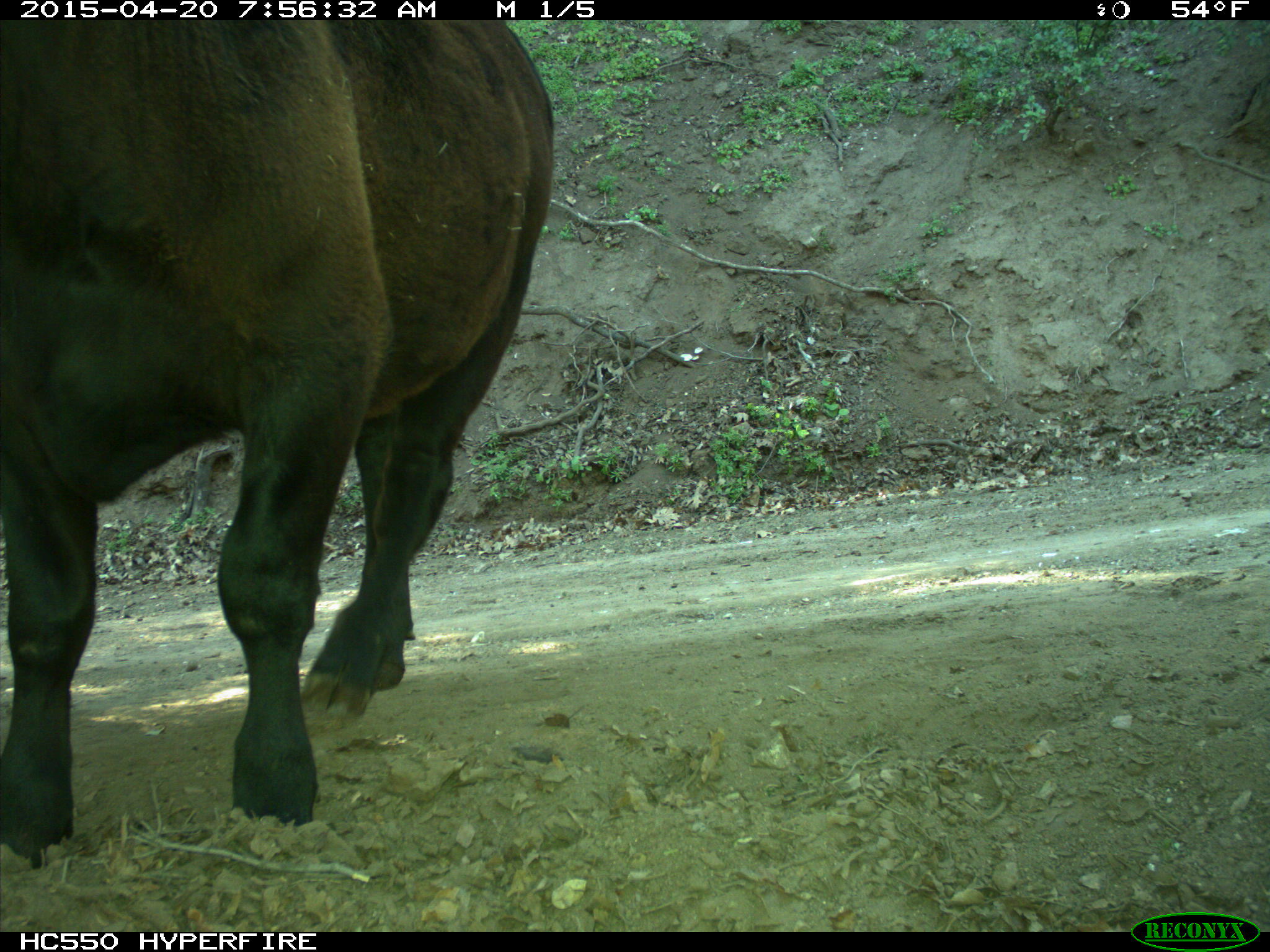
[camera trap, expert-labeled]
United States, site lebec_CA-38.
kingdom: Animalia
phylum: Chordata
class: Mammalia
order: Artiodactyla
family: Bovidae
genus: Bos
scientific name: Bos taurus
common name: domestic cow